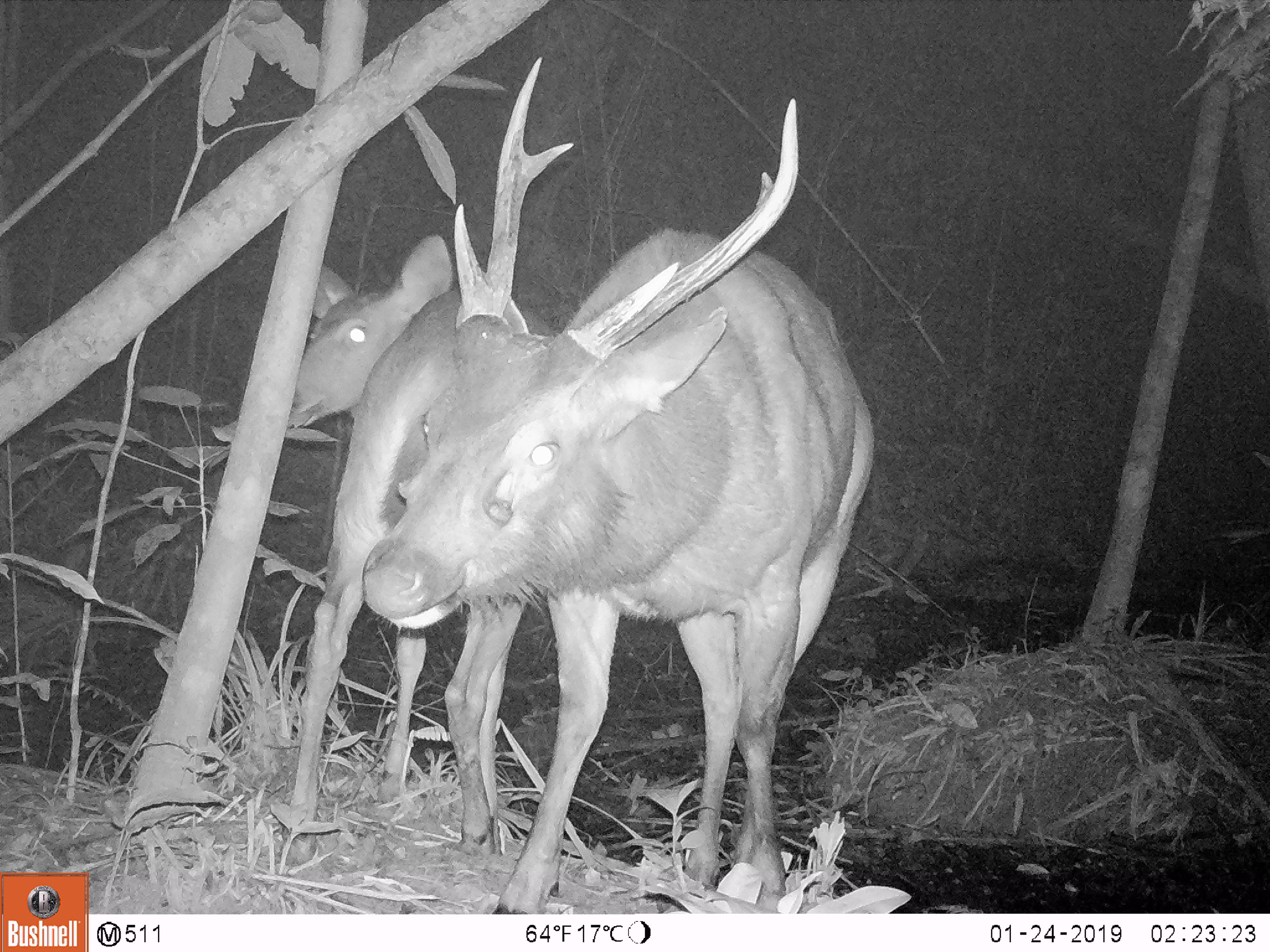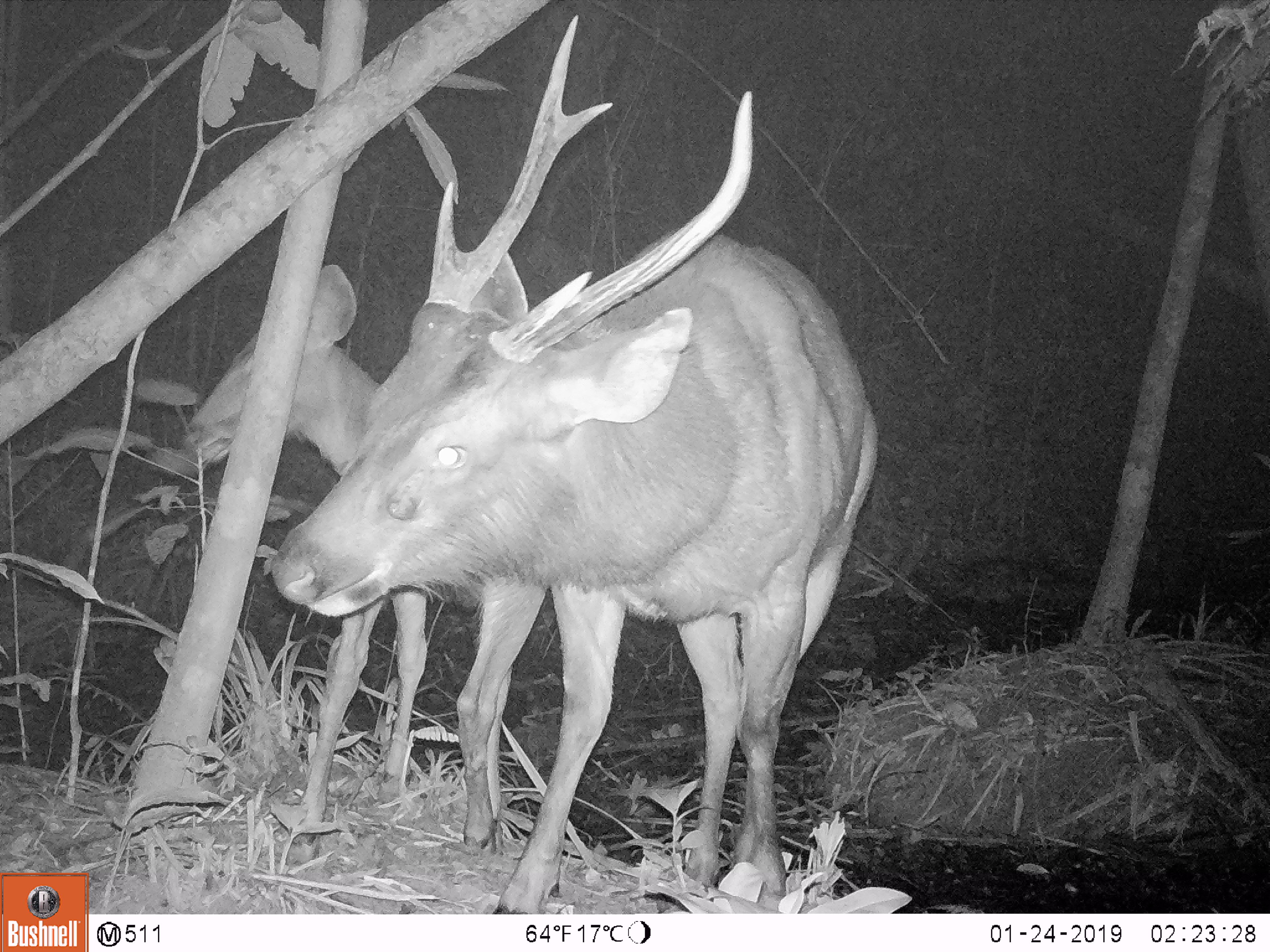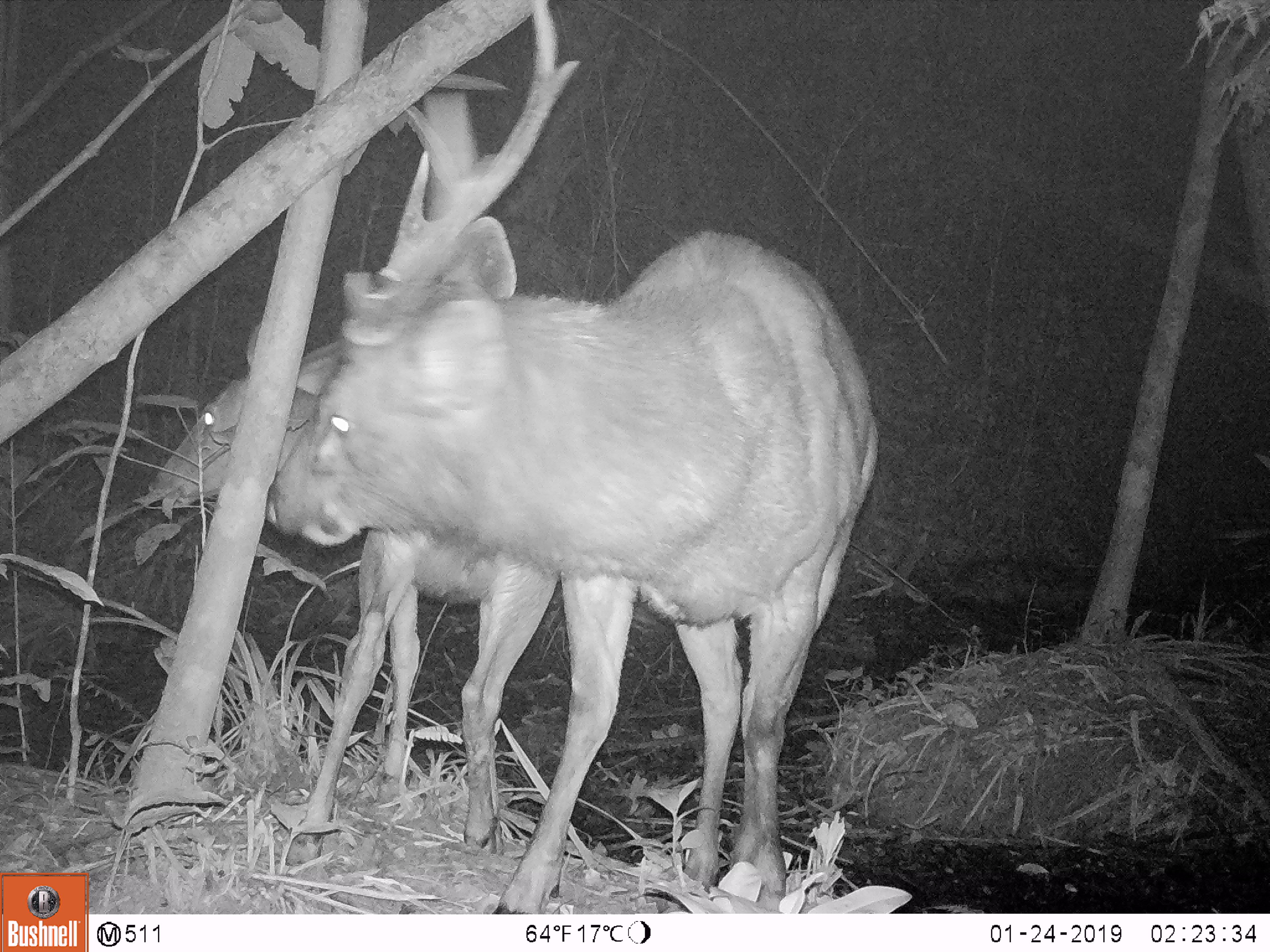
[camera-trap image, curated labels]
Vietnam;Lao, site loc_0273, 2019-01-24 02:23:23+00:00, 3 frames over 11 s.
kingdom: Animalia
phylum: Chordata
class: Mammalia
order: Artiodactyla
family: Cervidae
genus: Rusa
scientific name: Rusa unicolor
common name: sambar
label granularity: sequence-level